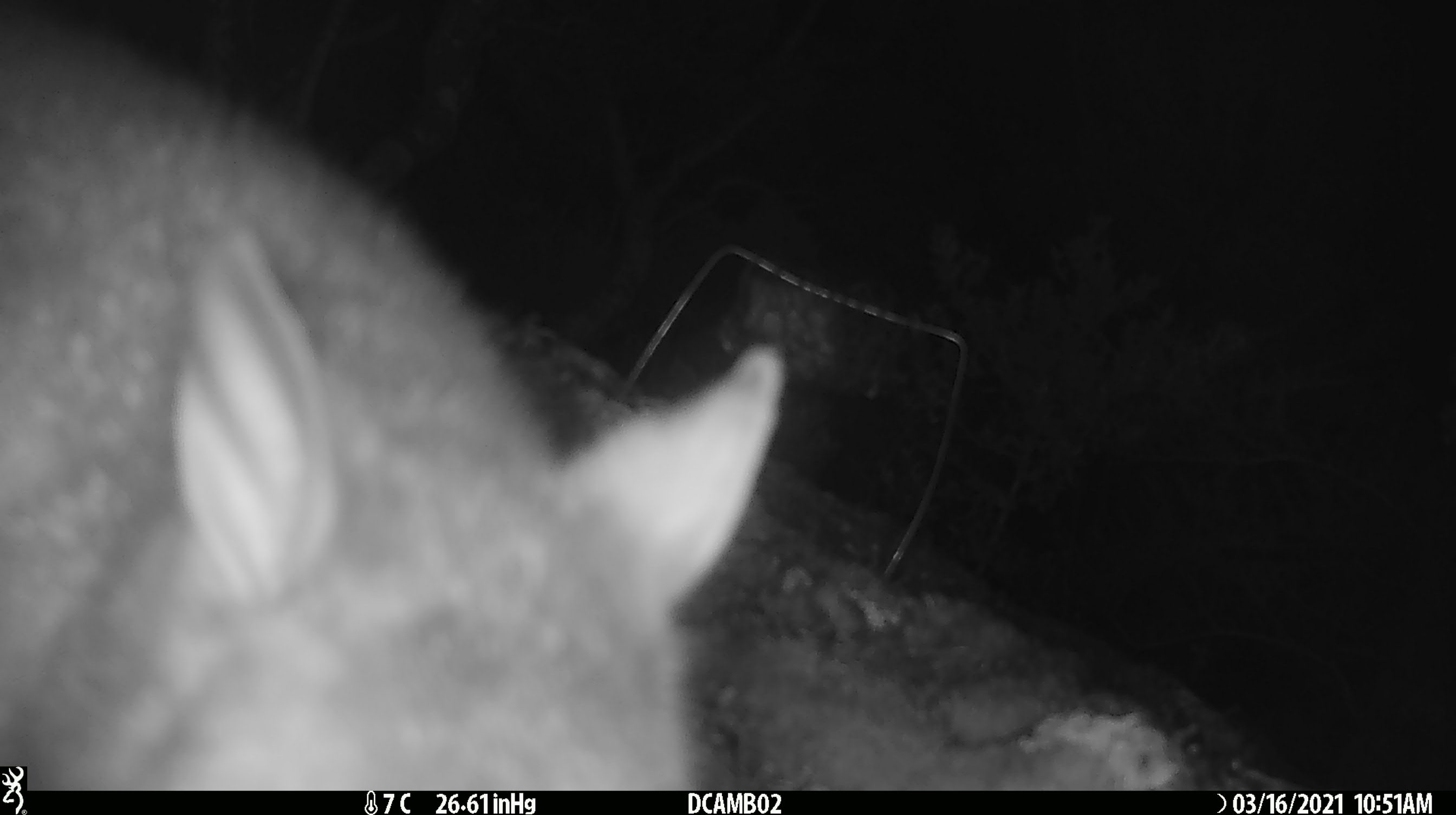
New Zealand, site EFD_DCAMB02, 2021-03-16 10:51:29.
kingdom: Animalia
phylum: Chordata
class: Mammalia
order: Diprotodontia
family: Phalangeridae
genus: Trichosurus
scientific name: Trichosurus vulpecula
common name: common brushtail possum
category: possum